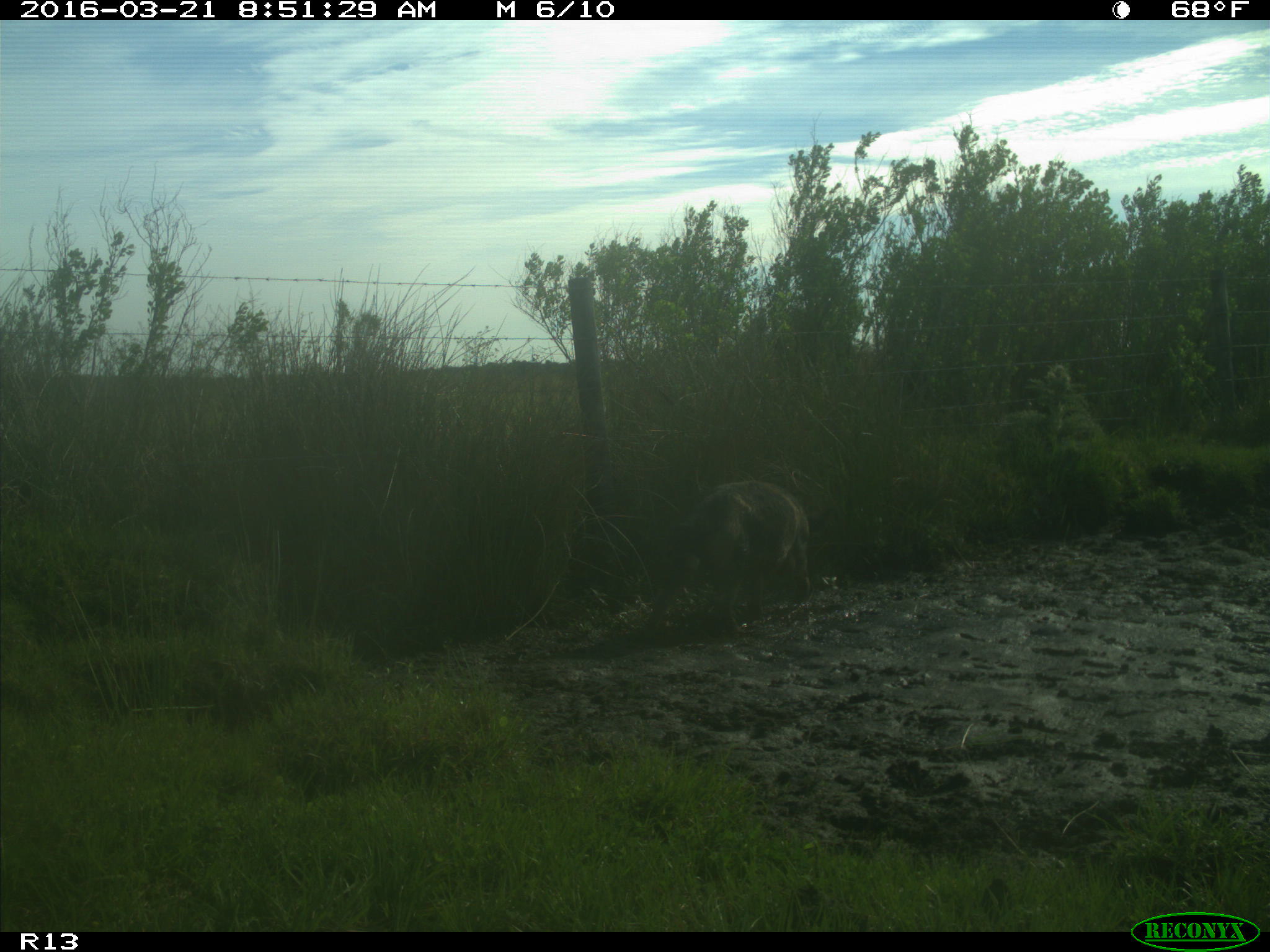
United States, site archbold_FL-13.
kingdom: Animalia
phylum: Chordata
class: Mammalia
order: Artiodactyla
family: Suidae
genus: Sus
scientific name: Sus scrofa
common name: wild boar